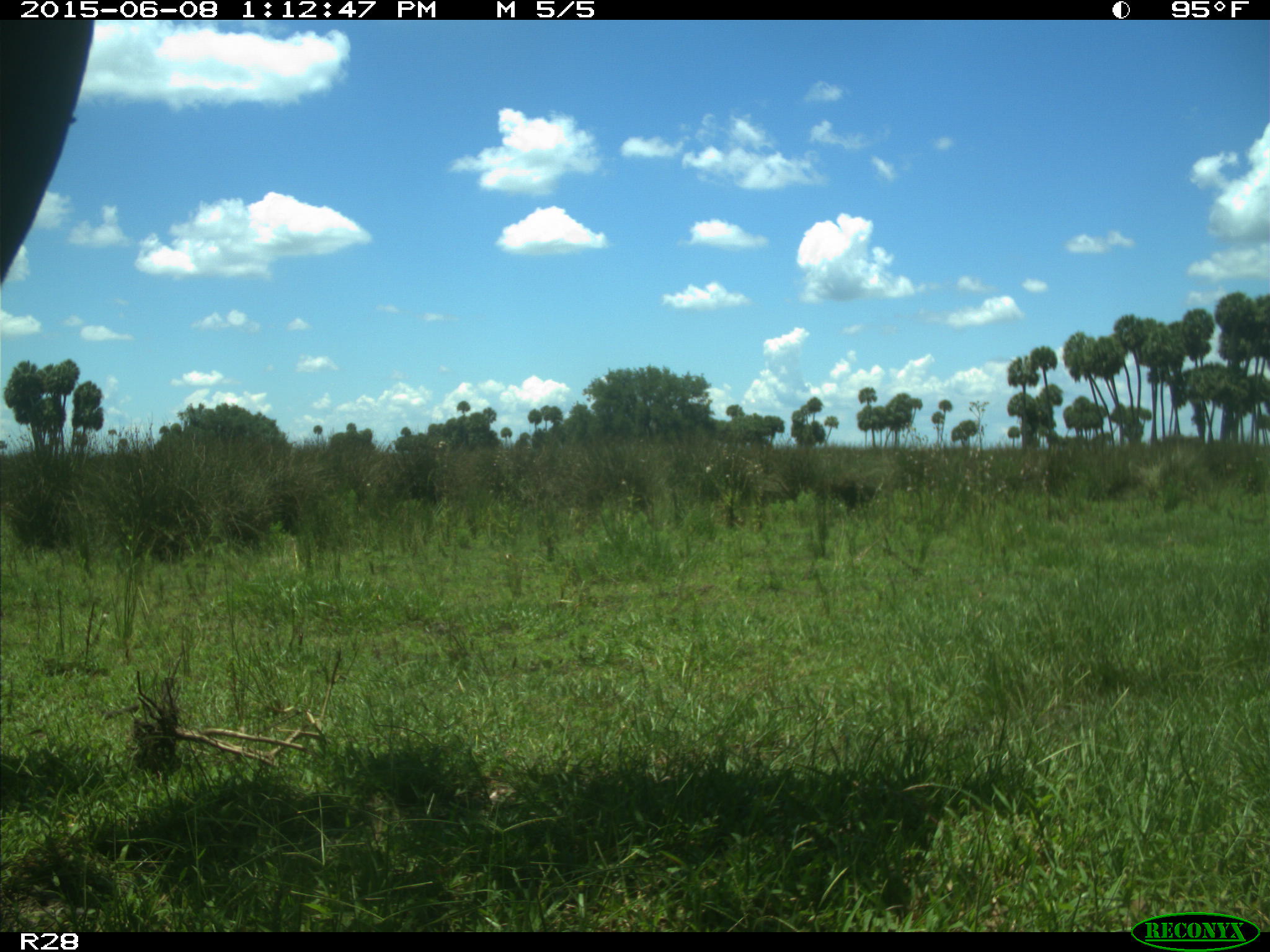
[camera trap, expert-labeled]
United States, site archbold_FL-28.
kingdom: Animalia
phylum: Chordata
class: Mammalia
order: Artiodactyla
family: Bovidae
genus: Bos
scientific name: Bos taurus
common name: domestic cow